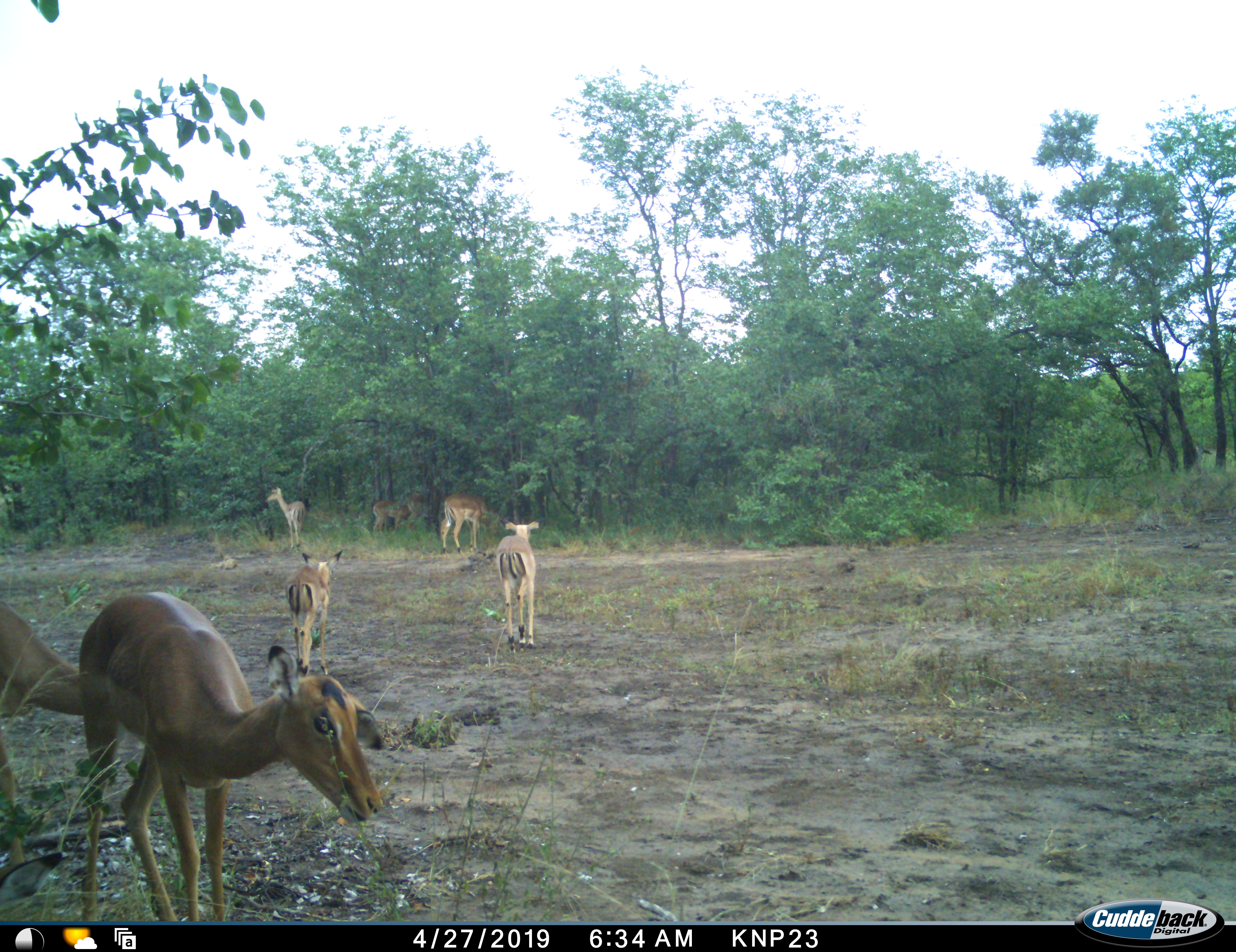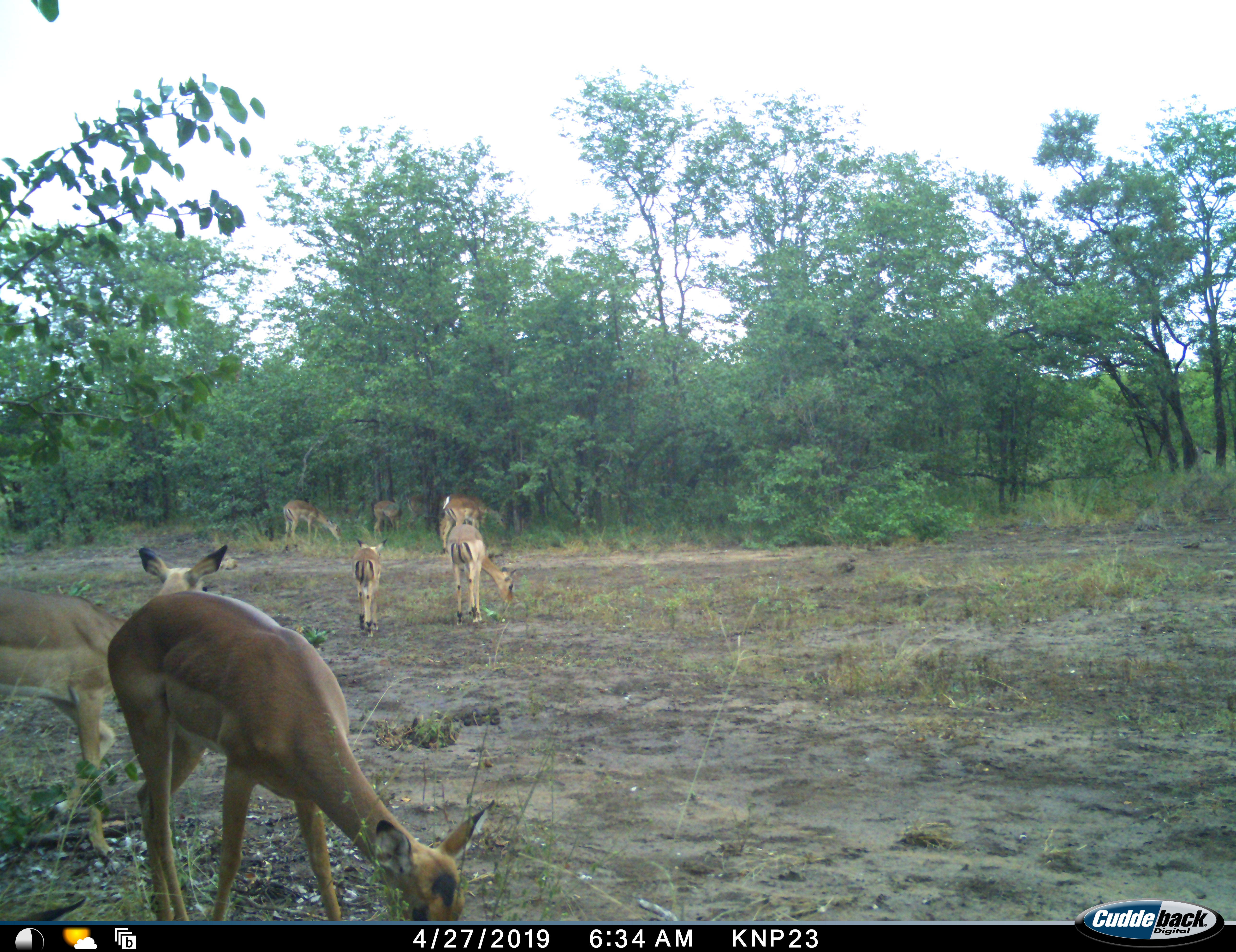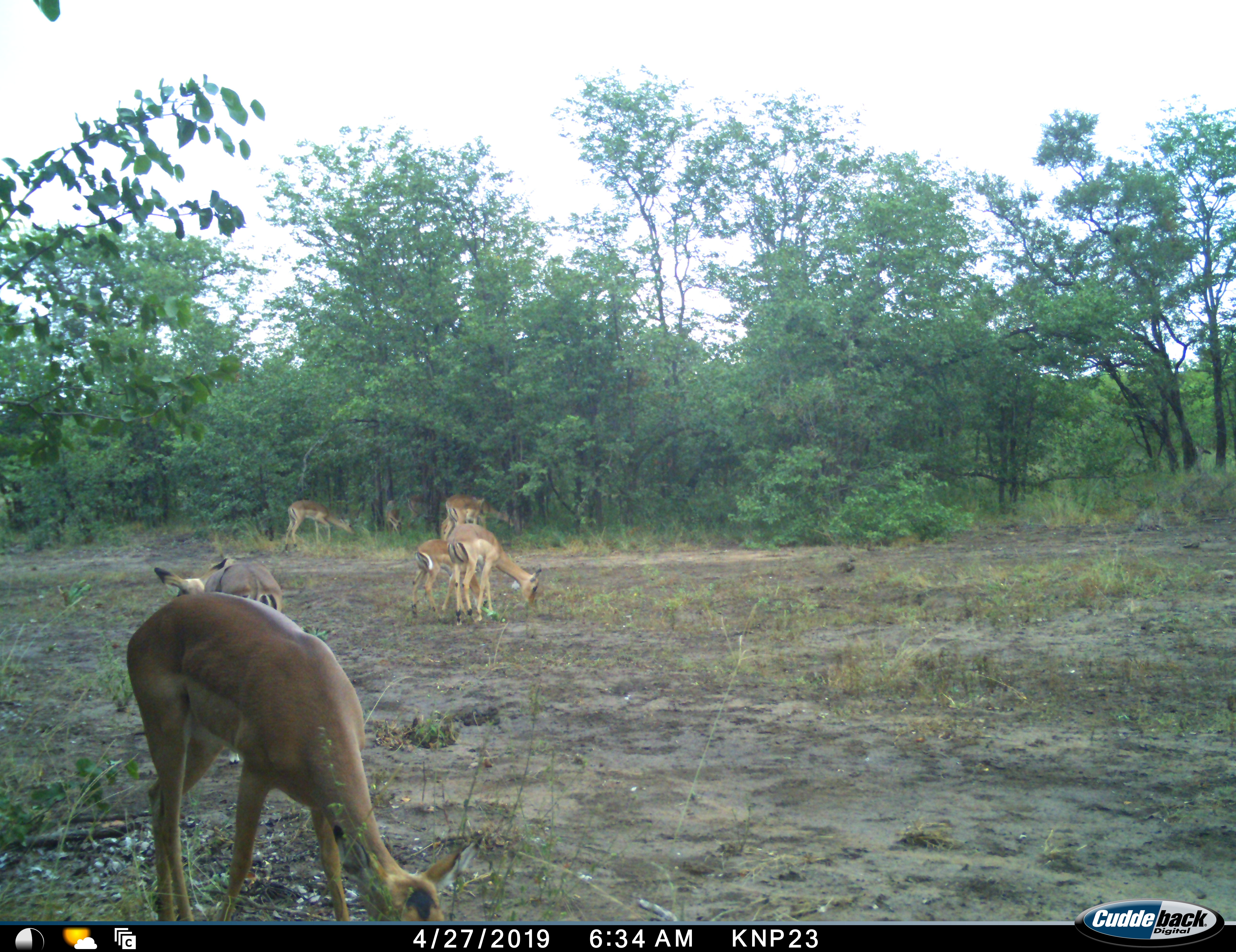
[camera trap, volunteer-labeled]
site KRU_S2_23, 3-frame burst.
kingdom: Animalia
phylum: Chordata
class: Mammalia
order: Artiodactyla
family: Bovidae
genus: Aepyceros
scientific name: Aepyceros melampus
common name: impala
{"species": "impala (Aepyceros melampus)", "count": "8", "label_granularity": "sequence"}